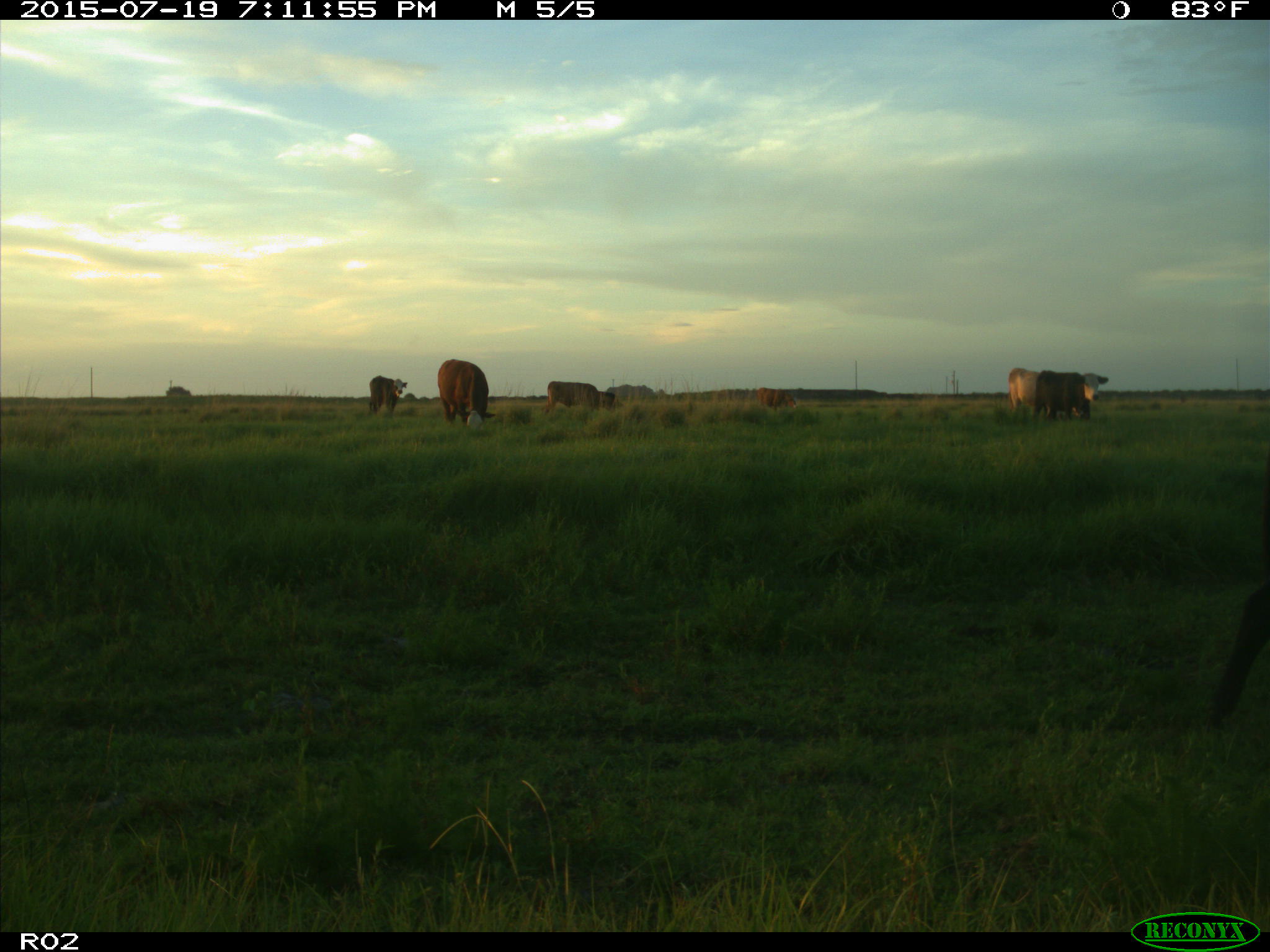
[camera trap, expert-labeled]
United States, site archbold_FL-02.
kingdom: Animalia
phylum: Chordata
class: Mammalia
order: Artiodactyla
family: Bovidae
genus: Bos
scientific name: Bos taurus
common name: domestic cow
Bos taurus (domestic cow).